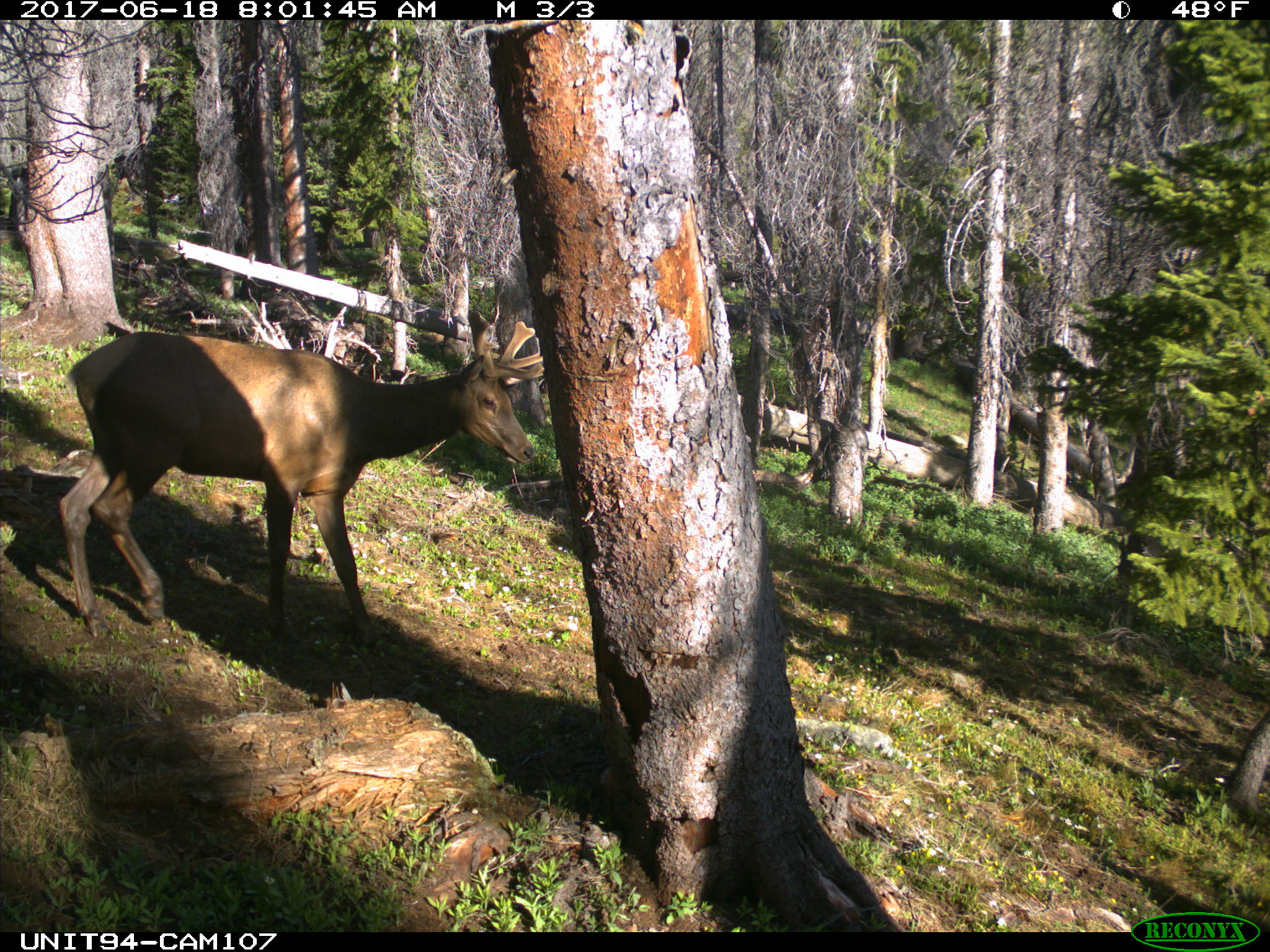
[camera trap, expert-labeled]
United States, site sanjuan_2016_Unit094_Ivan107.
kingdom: Animalia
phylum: Chordata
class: Mammalia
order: Artiodactyla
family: Cervidae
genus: Cervus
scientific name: Cervus elaphus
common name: red deer